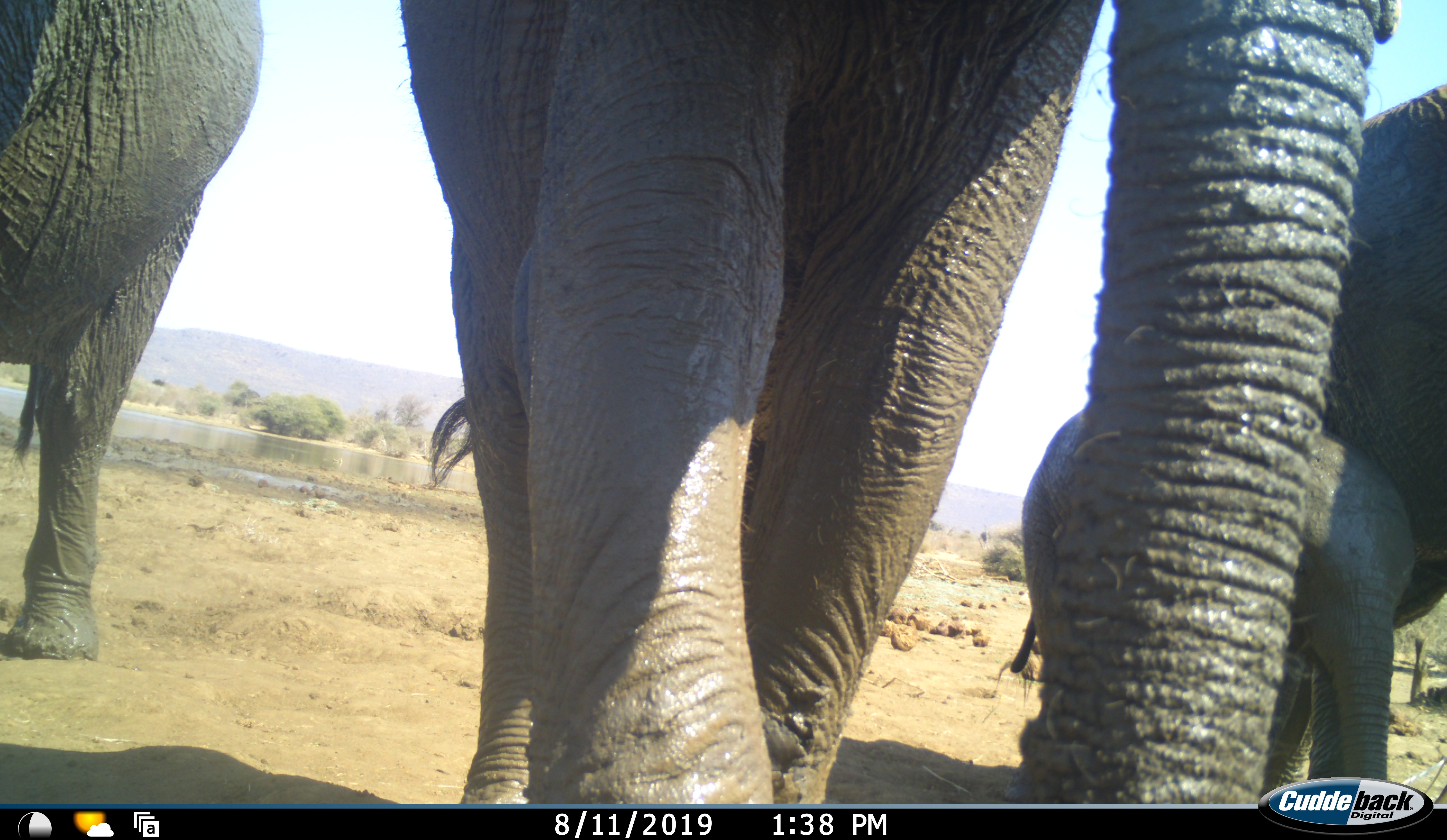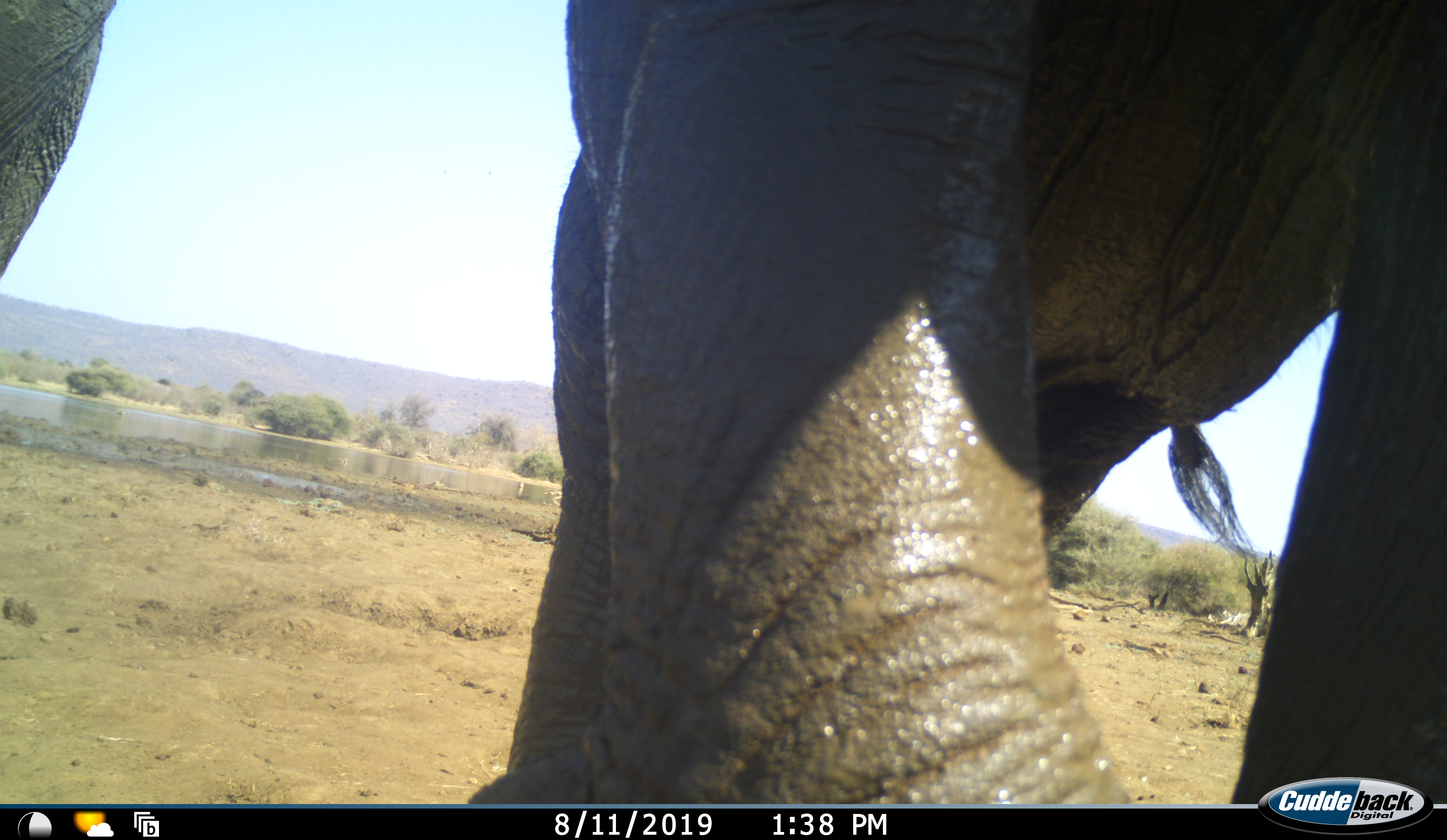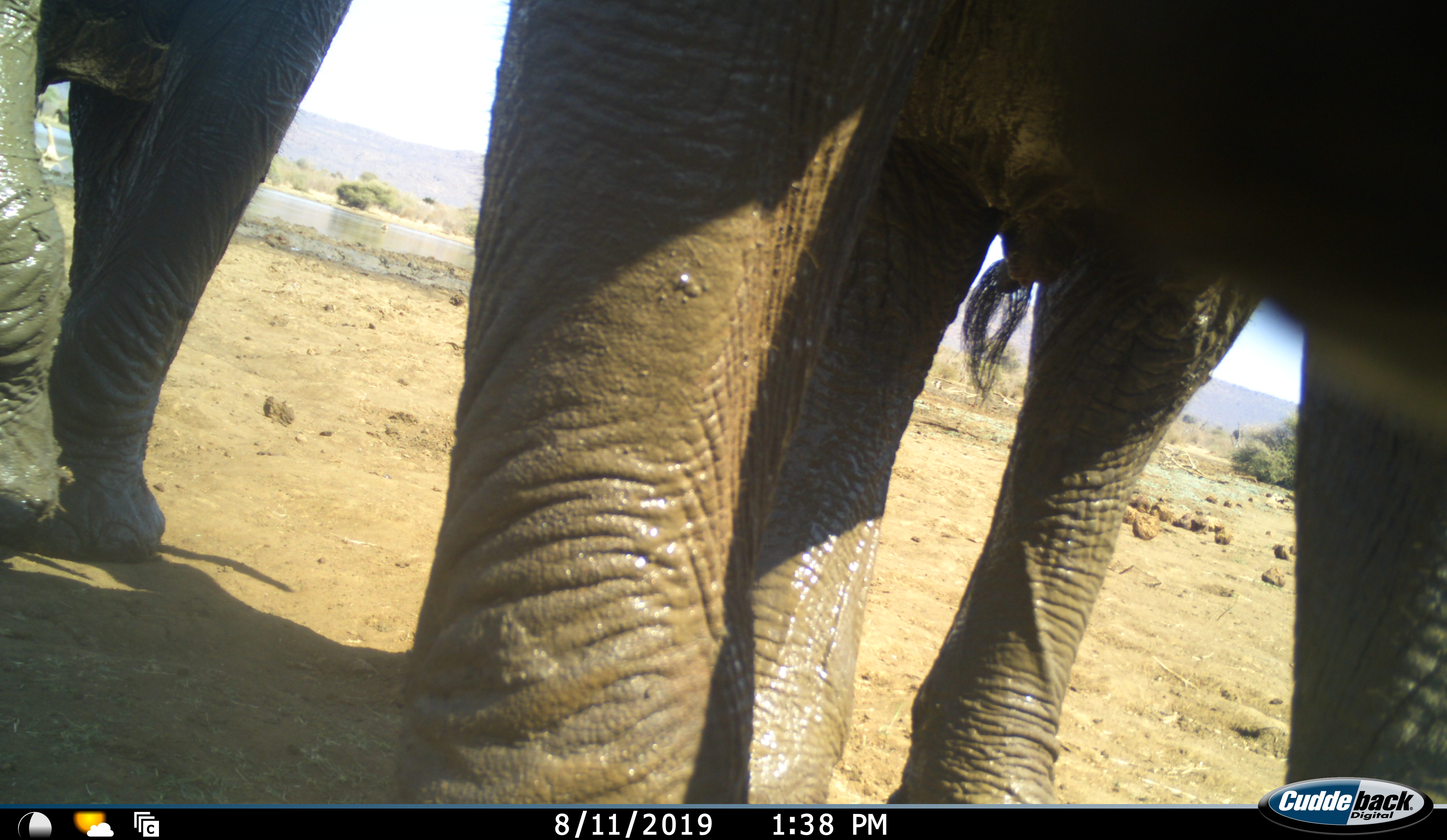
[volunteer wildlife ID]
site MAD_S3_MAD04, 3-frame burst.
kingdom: Animalia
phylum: Chordata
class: Mammalia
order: Proboscidea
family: Elephantidae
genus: Loxodonta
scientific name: Loxodonta africana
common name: african bush elephant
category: elephant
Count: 4.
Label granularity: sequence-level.